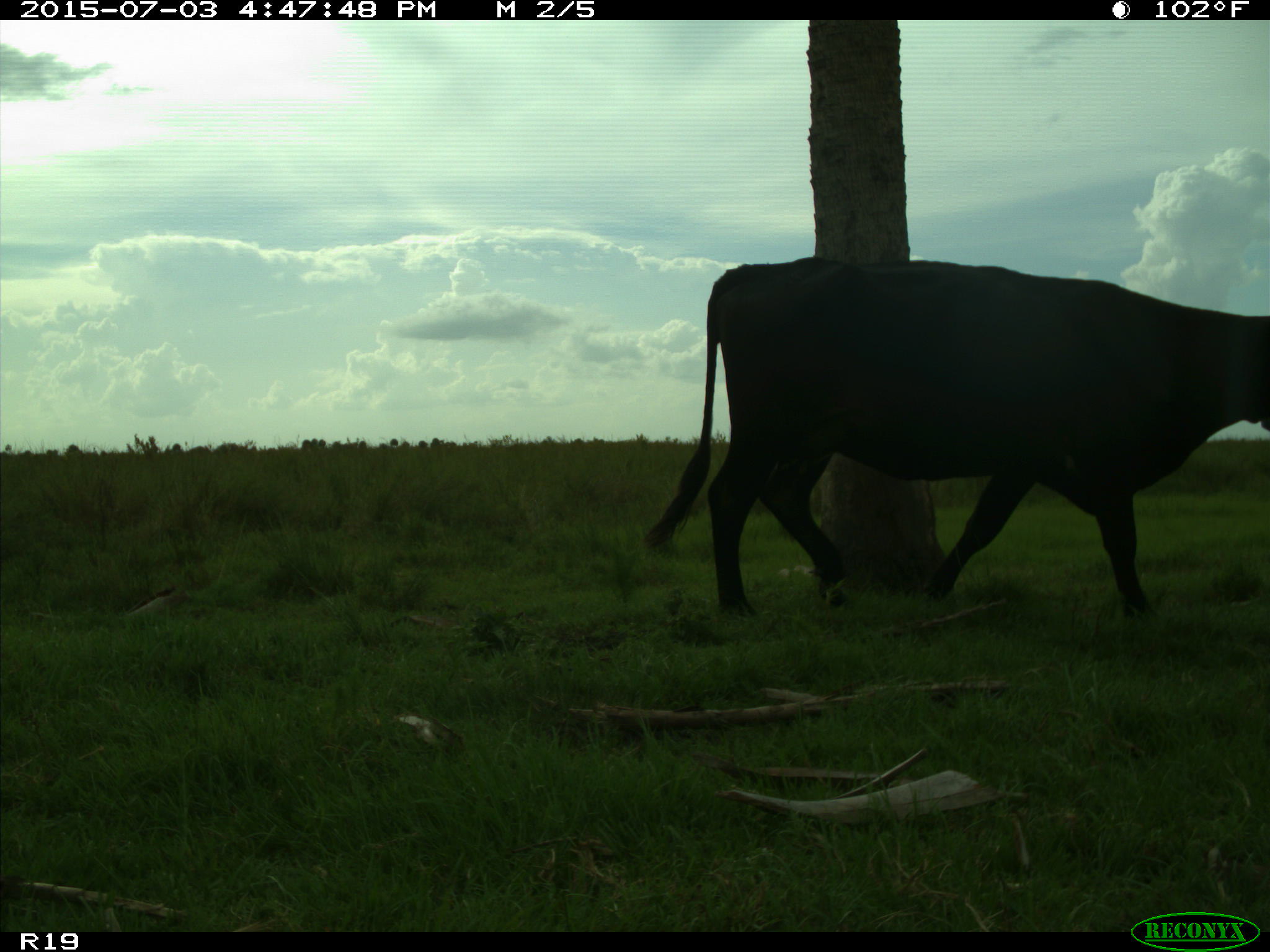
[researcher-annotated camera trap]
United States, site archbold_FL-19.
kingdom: Animalia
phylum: Chordata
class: Mammalia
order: Artiodactyla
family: Bovidae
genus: Bos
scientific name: Bos taurus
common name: domestic cow